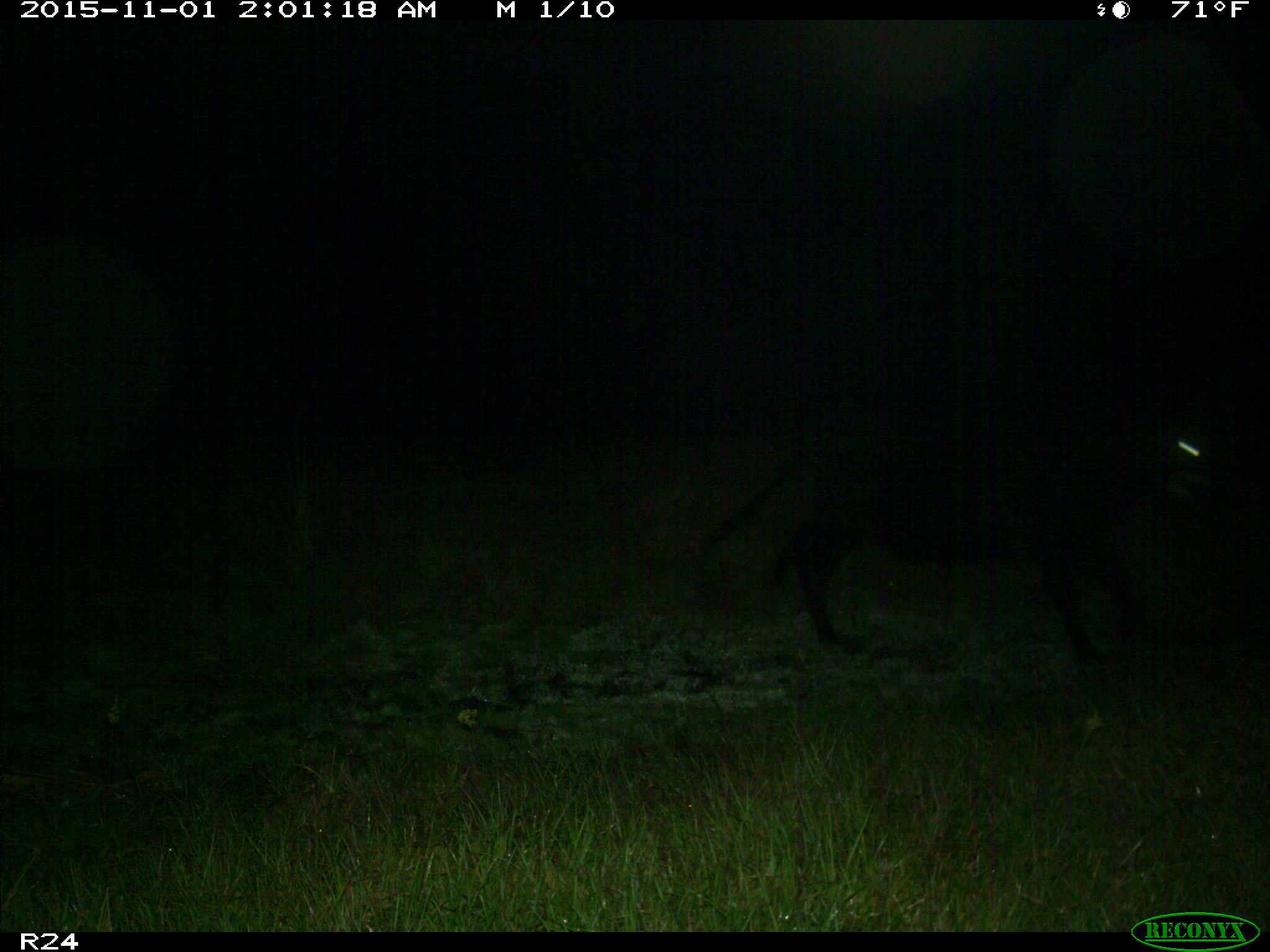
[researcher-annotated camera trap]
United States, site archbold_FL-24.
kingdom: Animalia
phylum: Chordata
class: Mammalia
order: Artiodactyla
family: Bovidae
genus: Bos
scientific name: Bos taurus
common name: domestic cow